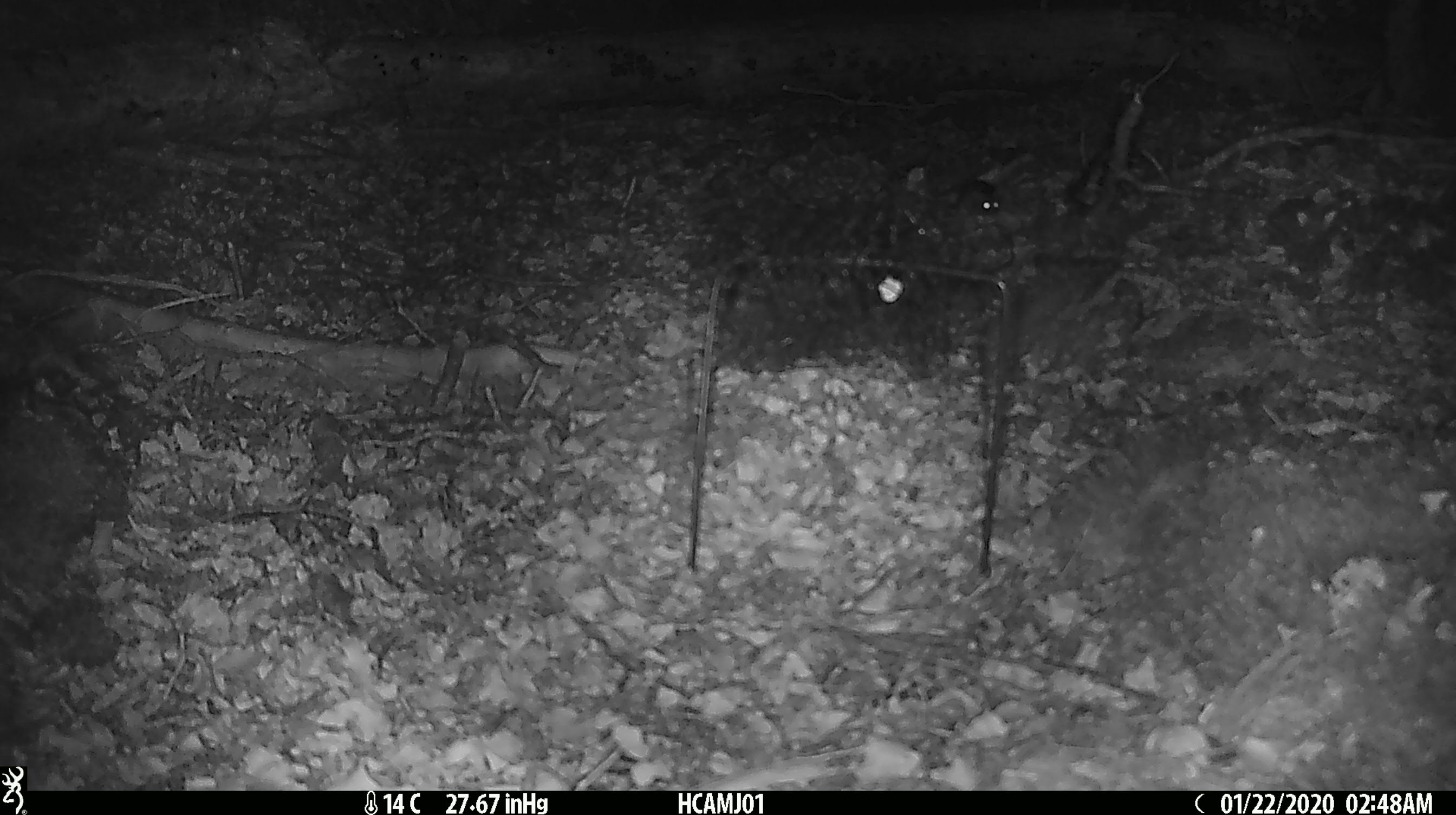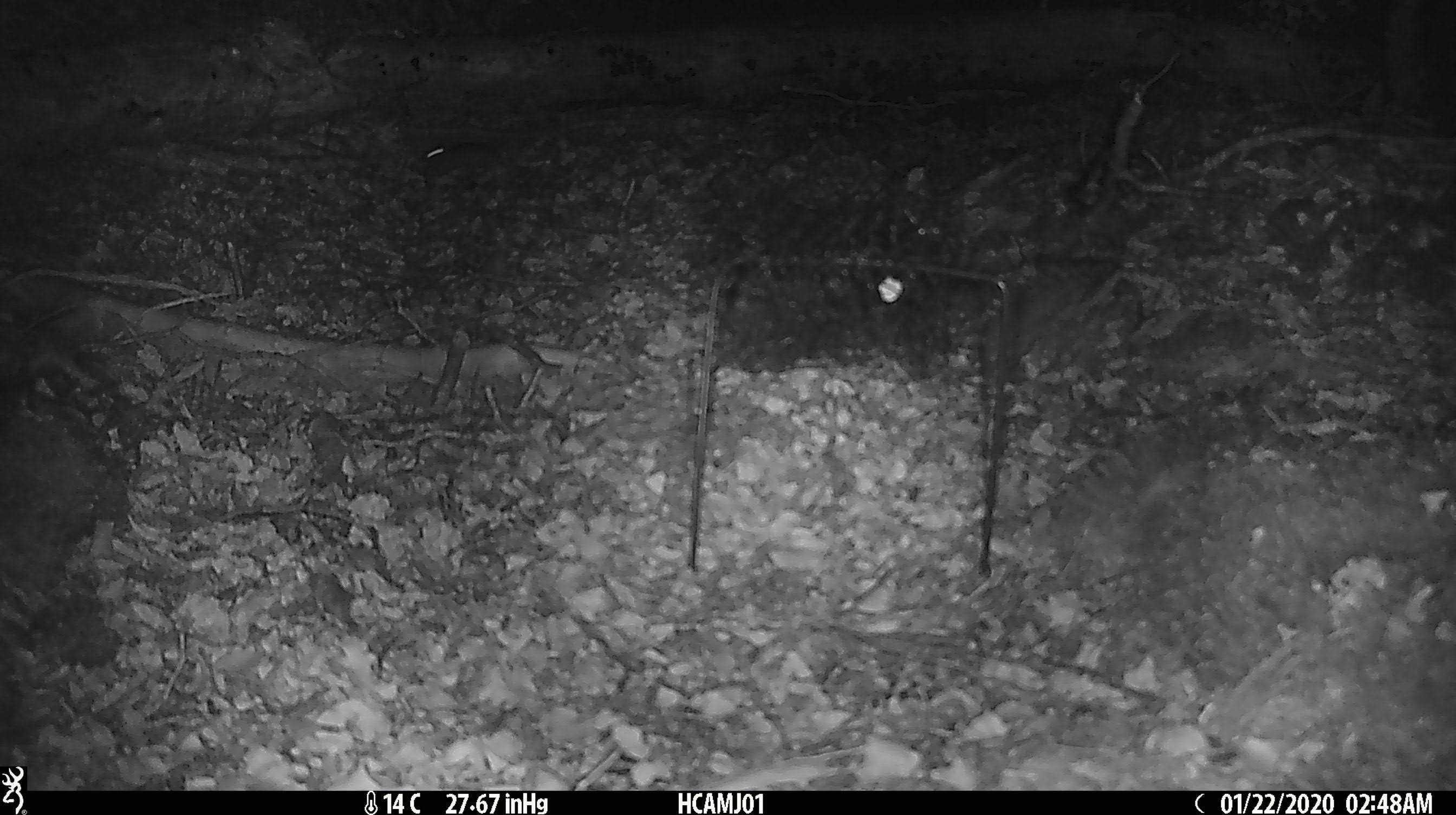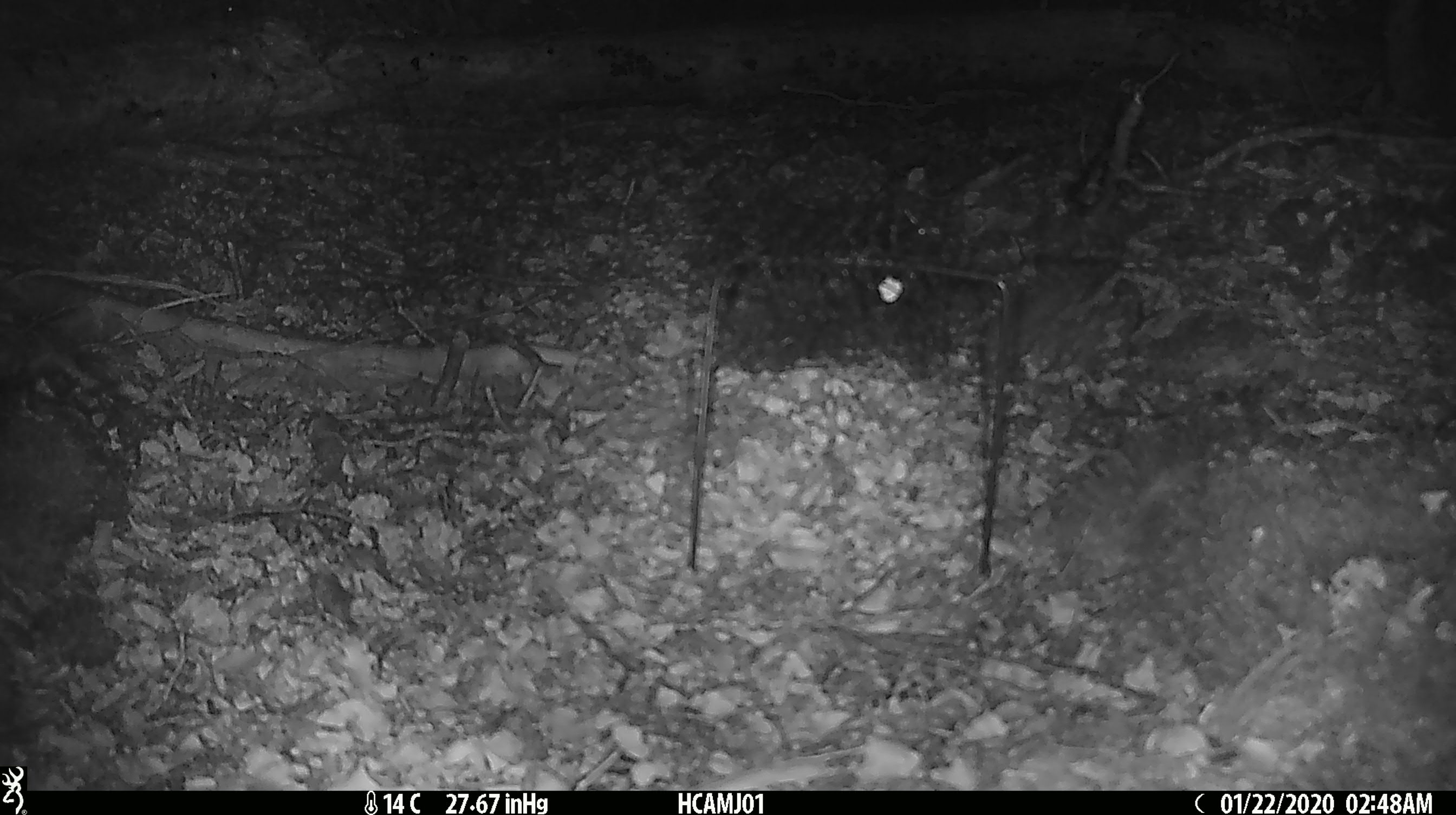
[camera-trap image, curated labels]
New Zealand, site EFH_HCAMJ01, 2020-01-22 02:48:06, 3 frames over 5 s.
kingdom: Animalia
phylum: Chordata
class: Mammalia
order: Rodentia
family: Muridae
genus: Mus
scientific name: Mus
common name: mouse